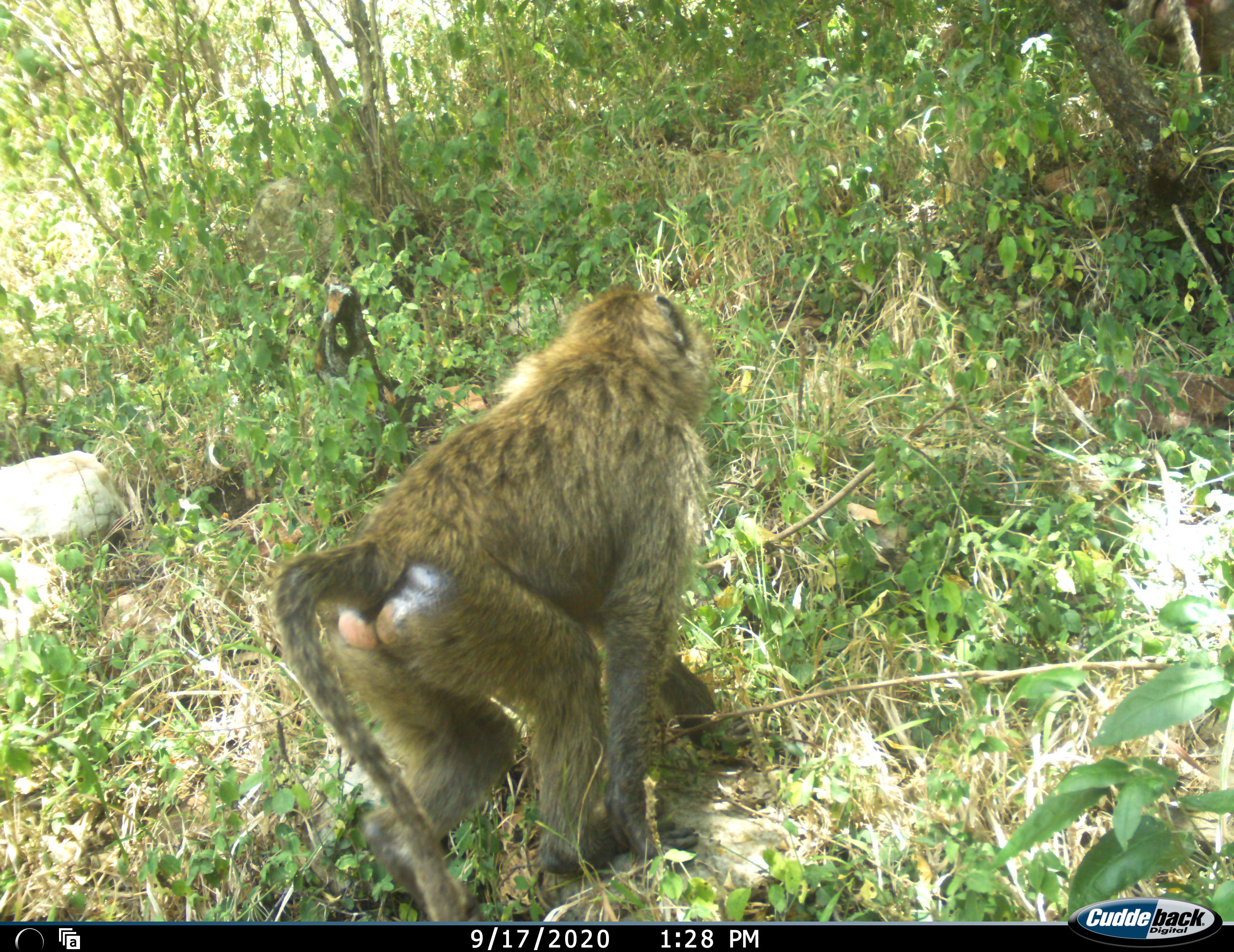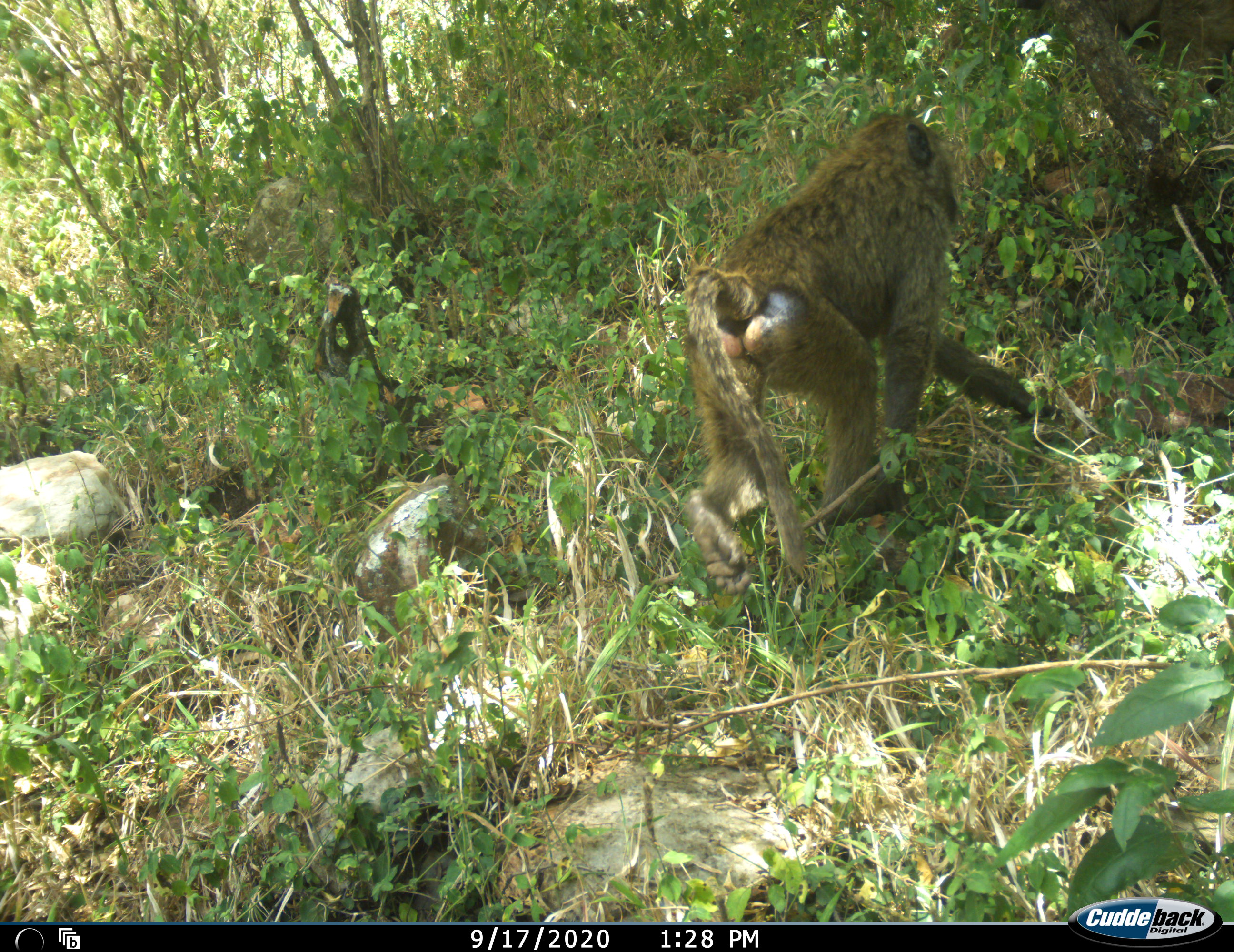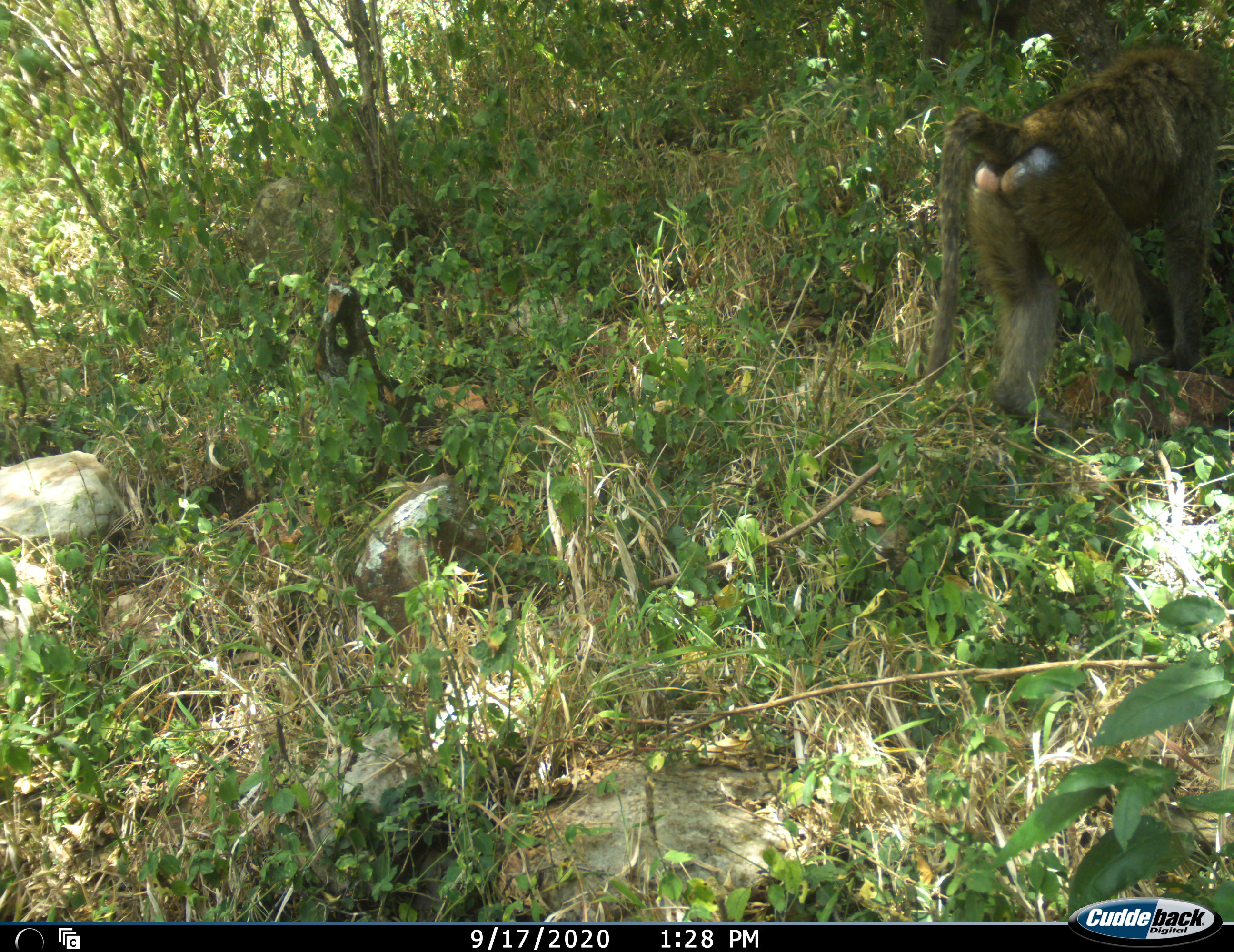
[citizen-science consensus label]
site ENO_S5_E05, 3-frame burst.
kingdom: Animalia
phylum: Chordata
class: Mammalia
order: Primates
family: Cercopithecidae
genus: Papio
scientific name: Papio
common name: baboon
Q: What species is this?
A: Baboon (Papio).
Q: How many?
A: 1.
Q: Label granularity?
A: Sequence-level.